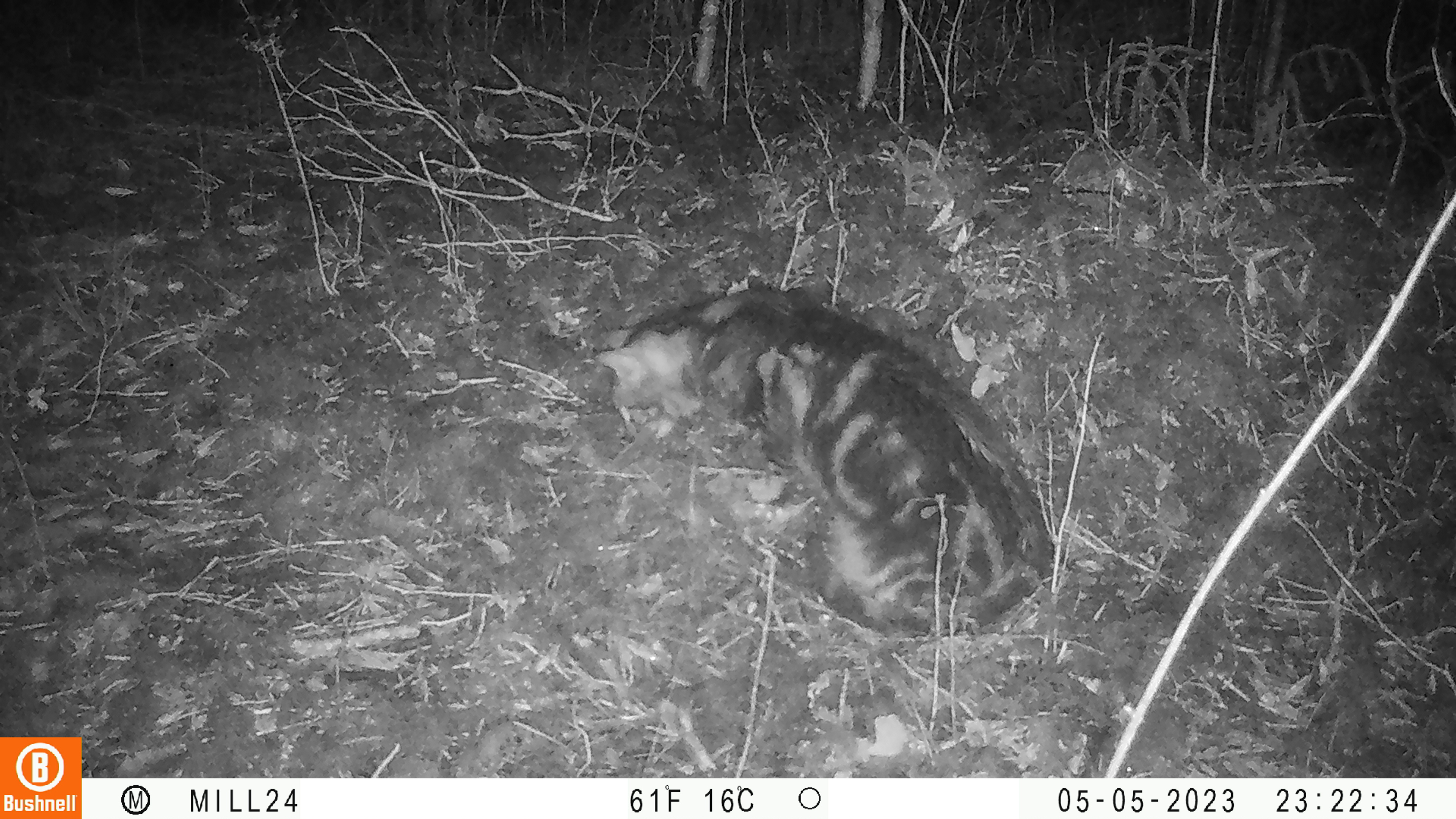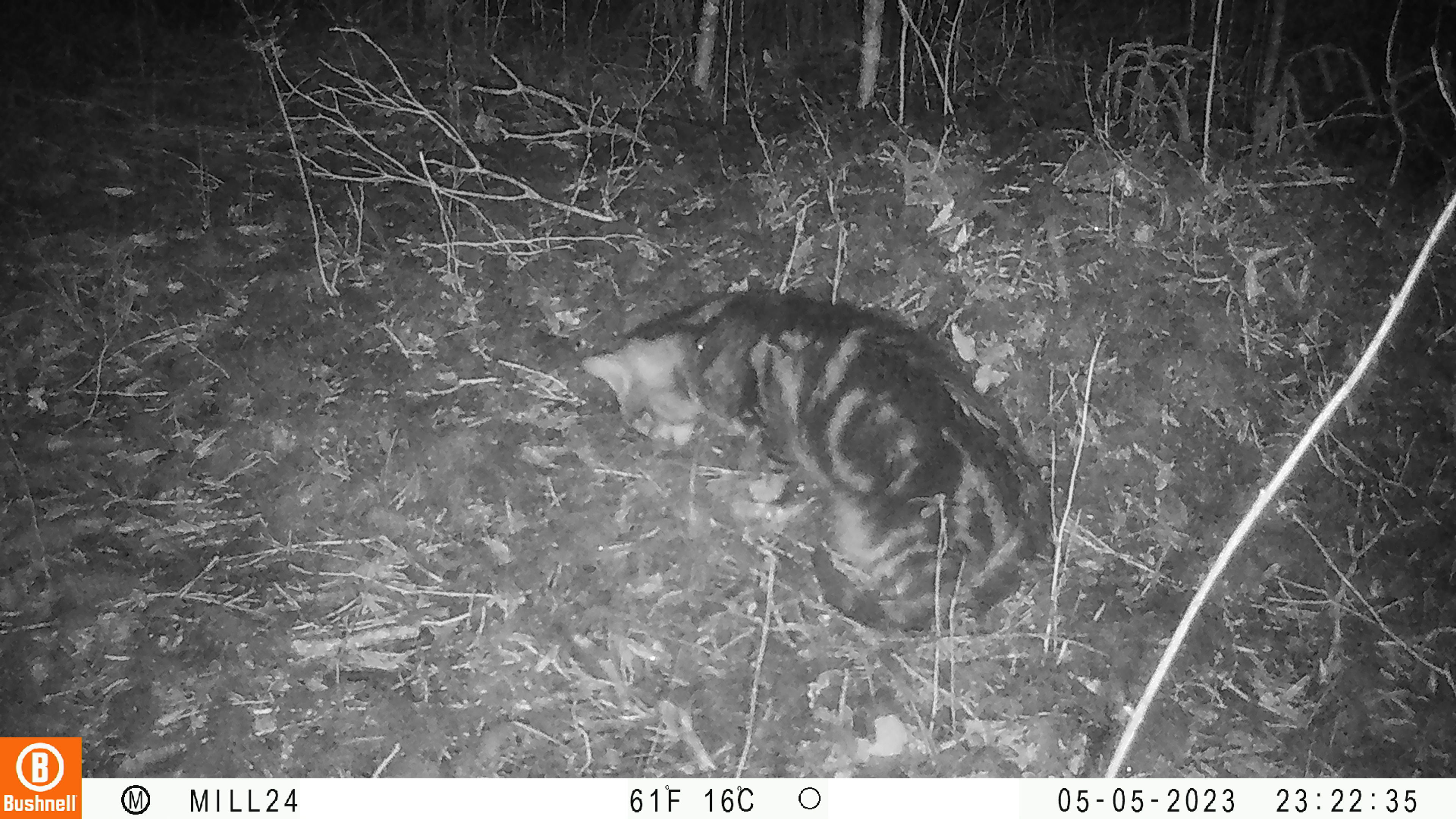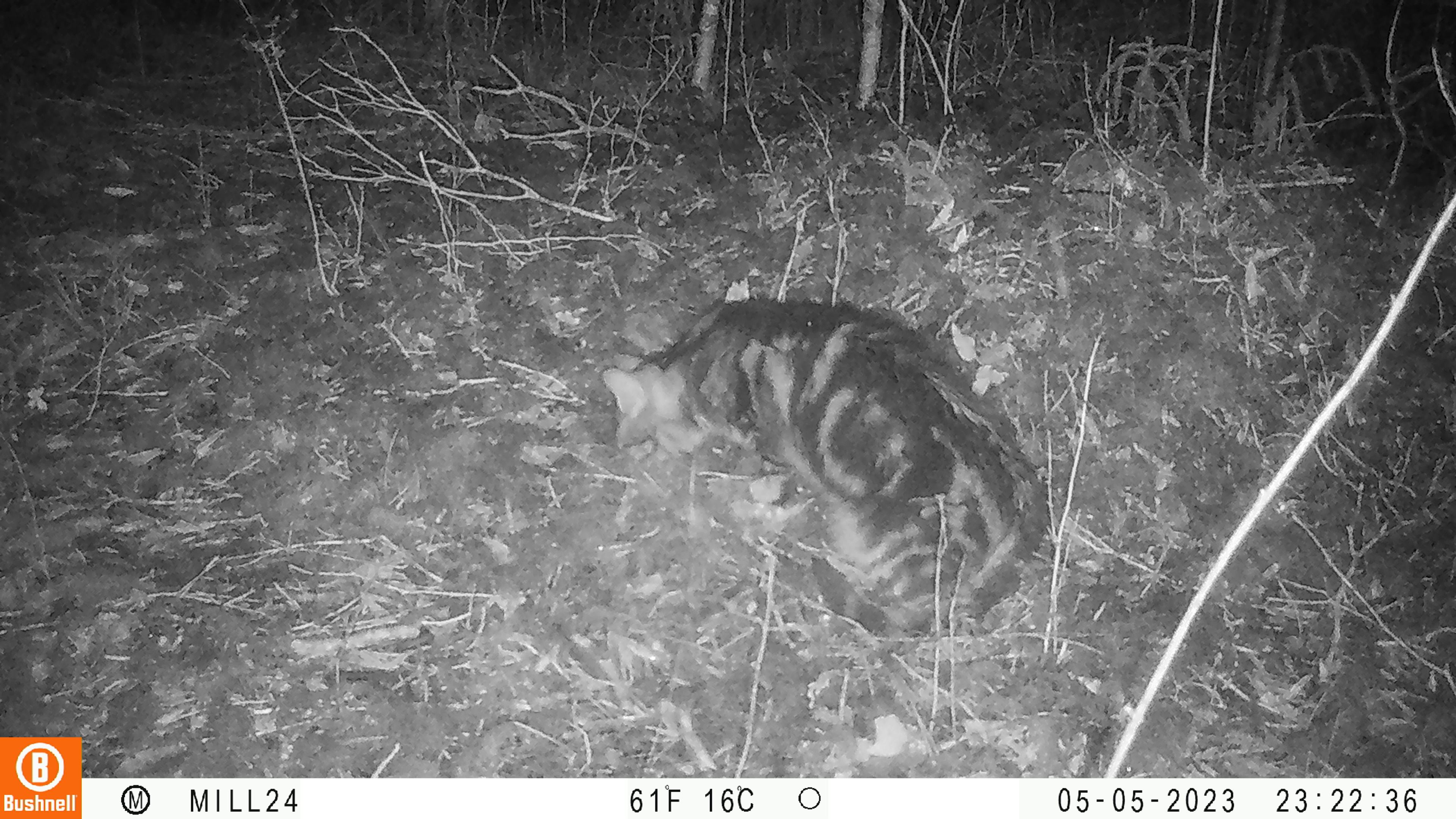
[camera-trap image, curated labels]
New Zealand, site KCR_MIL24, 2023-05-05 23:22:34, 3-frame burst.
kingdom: Animalia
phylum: Chordata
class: Mammalia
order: Carnivora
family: Felidae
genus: Felis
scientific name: Felis catus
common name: domestic cat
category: cat